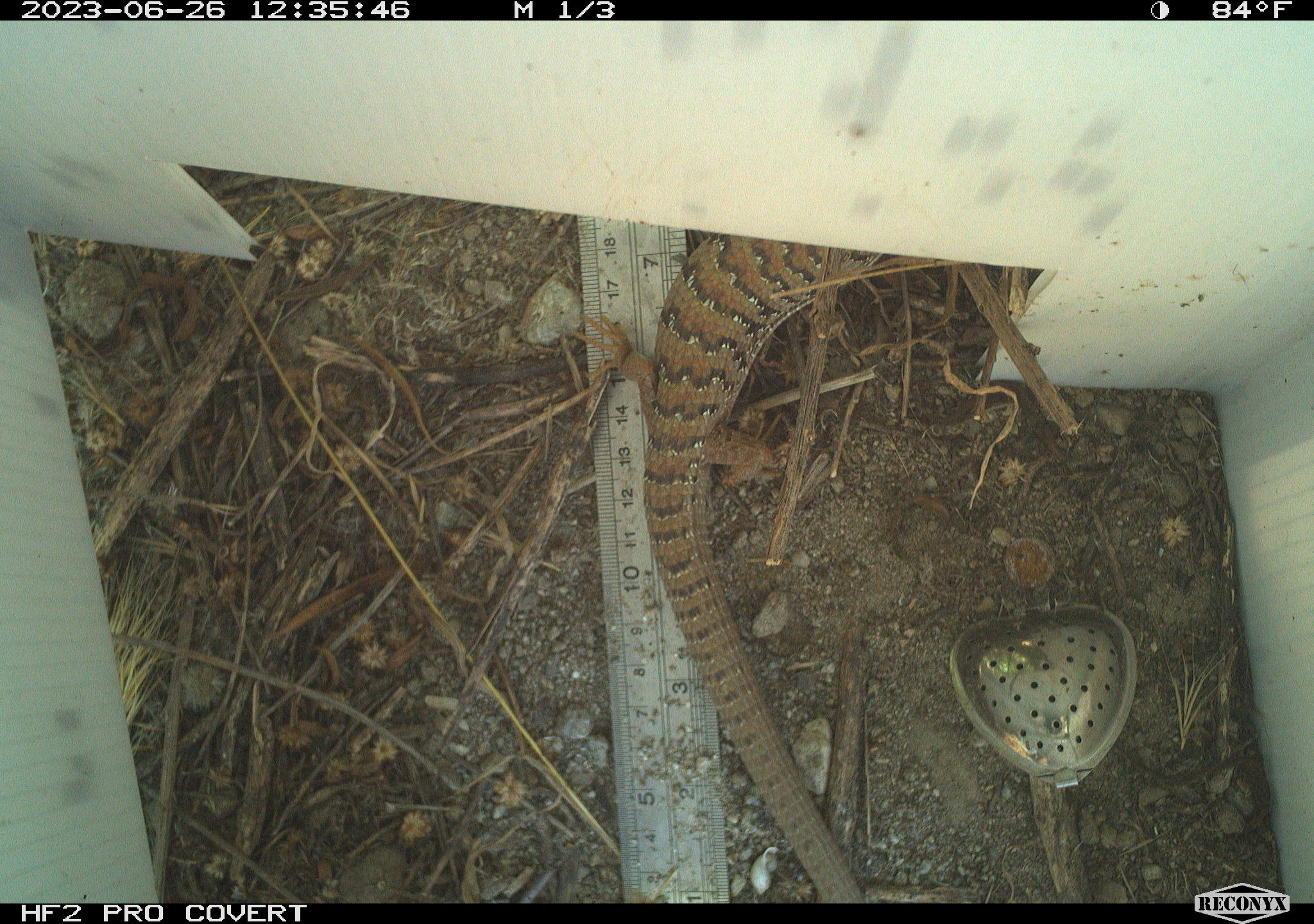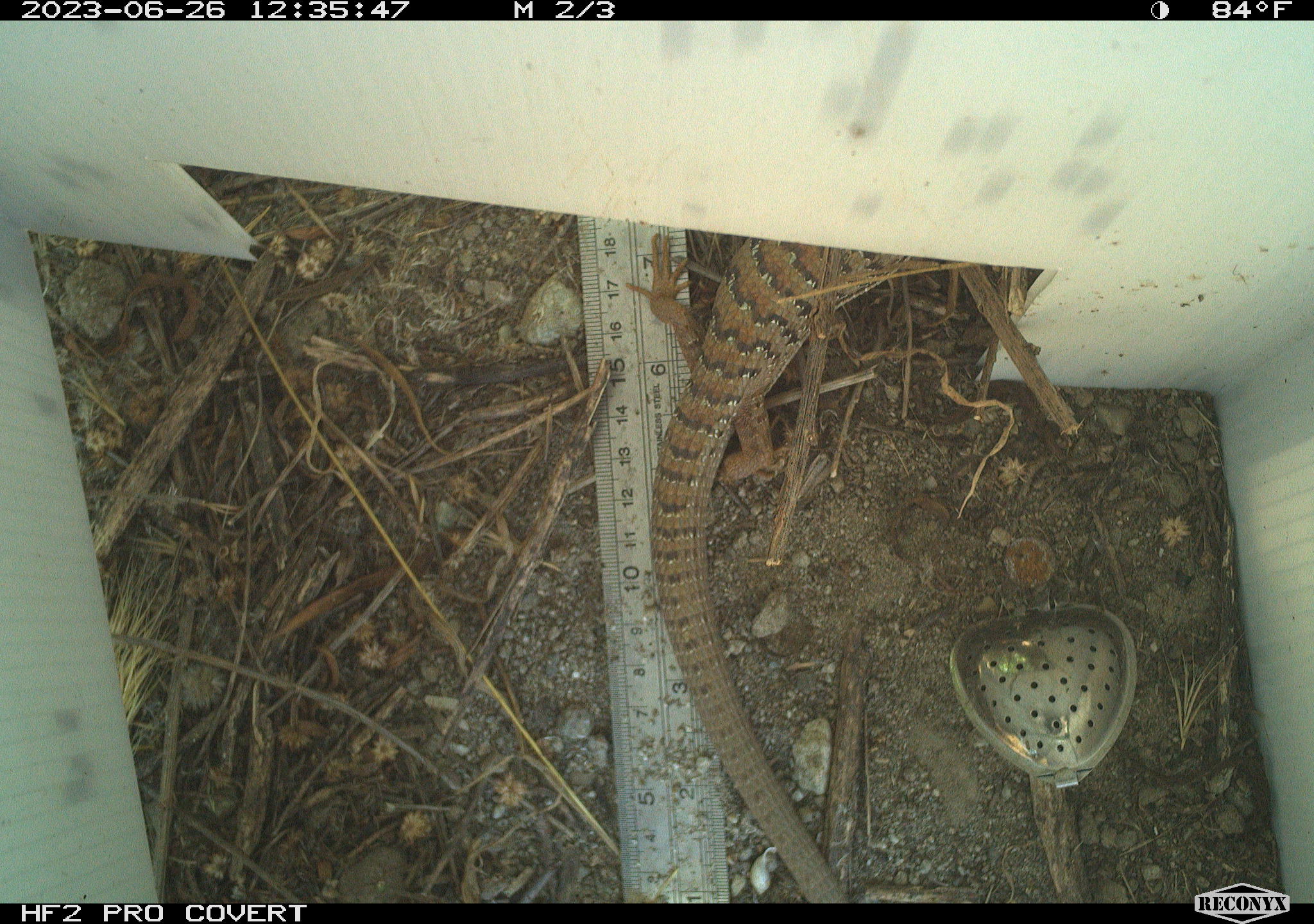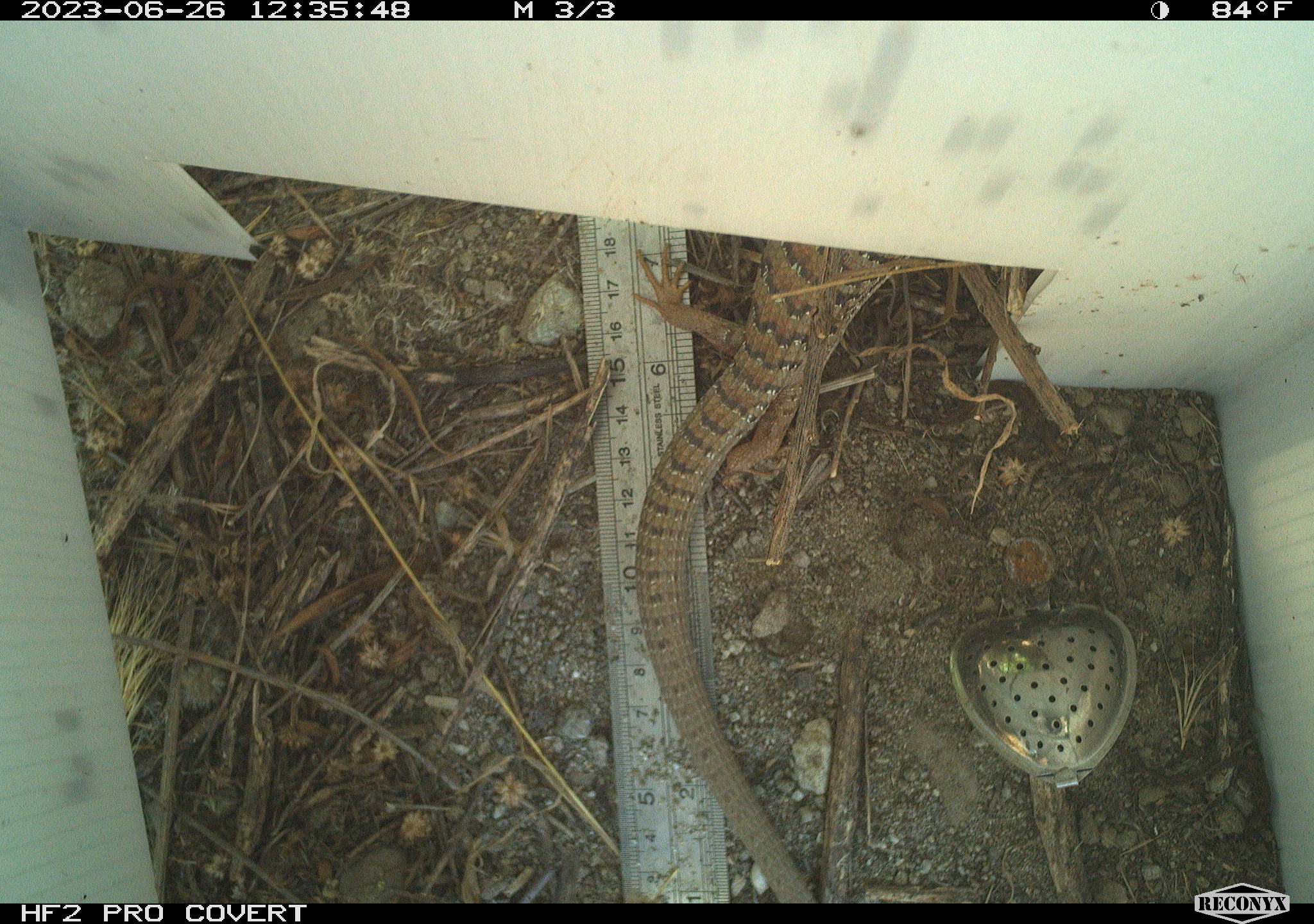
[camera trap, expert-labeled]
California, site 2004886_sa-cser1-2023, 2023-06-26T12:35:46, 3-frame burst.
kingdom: Animalia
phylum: Chordata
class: Reptilia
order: Squamata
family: Anguidae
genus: Elgaria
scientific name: Elgaria multicarinata webbii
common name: san diego alligator lizard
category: woodland alligator lizard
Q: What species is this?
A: Woodland alligator lizard (san diego alligator lizard) (Elgaria multicarinata webbii).